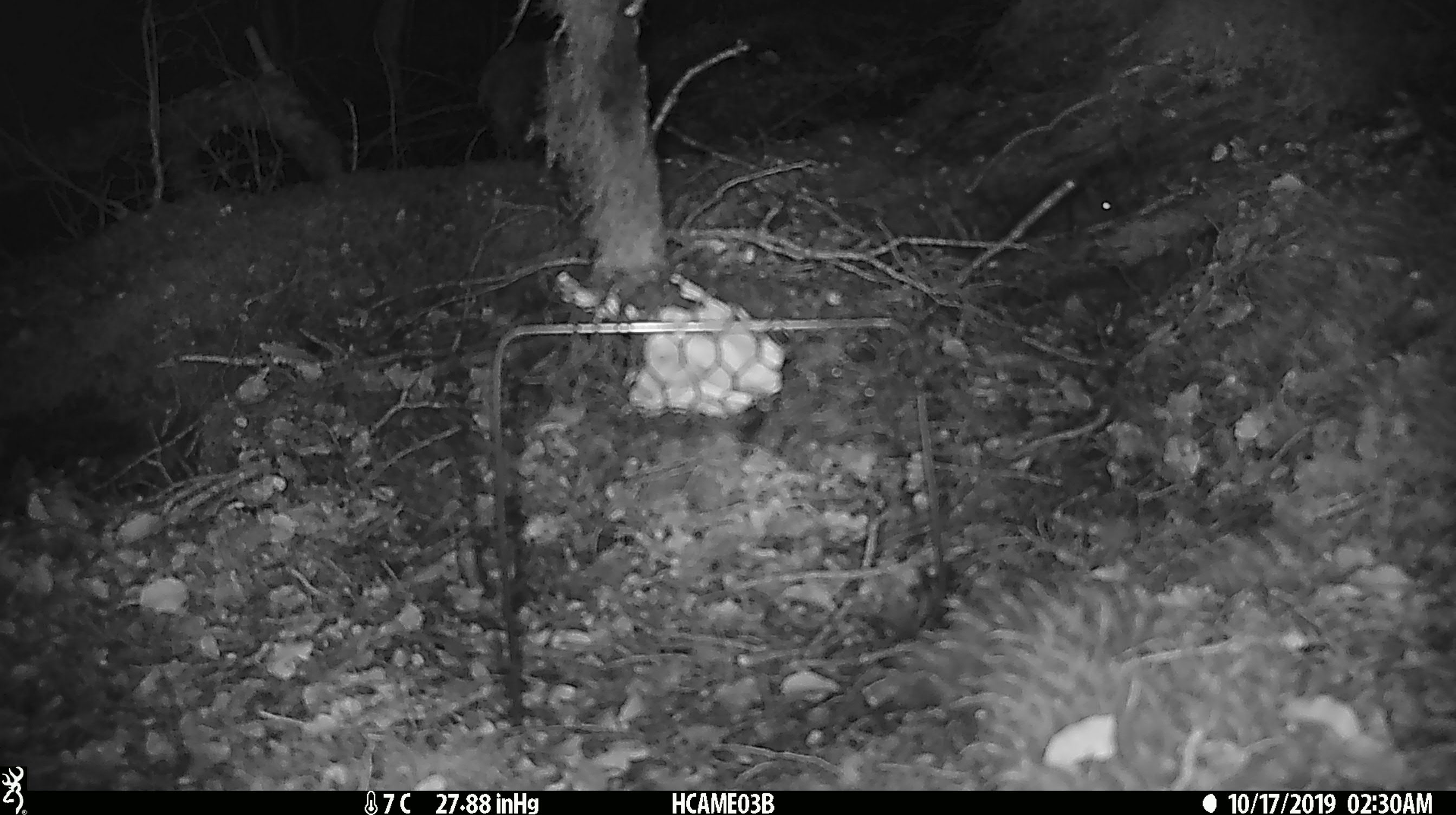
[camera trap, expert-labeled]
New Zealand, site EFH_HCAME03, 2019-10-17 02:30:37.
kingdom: Animalia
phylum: Chordata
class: Mammalia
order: Rodentia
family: Muridae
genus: Mus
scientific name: Mus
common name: mouse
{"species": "mouse (Mus)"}